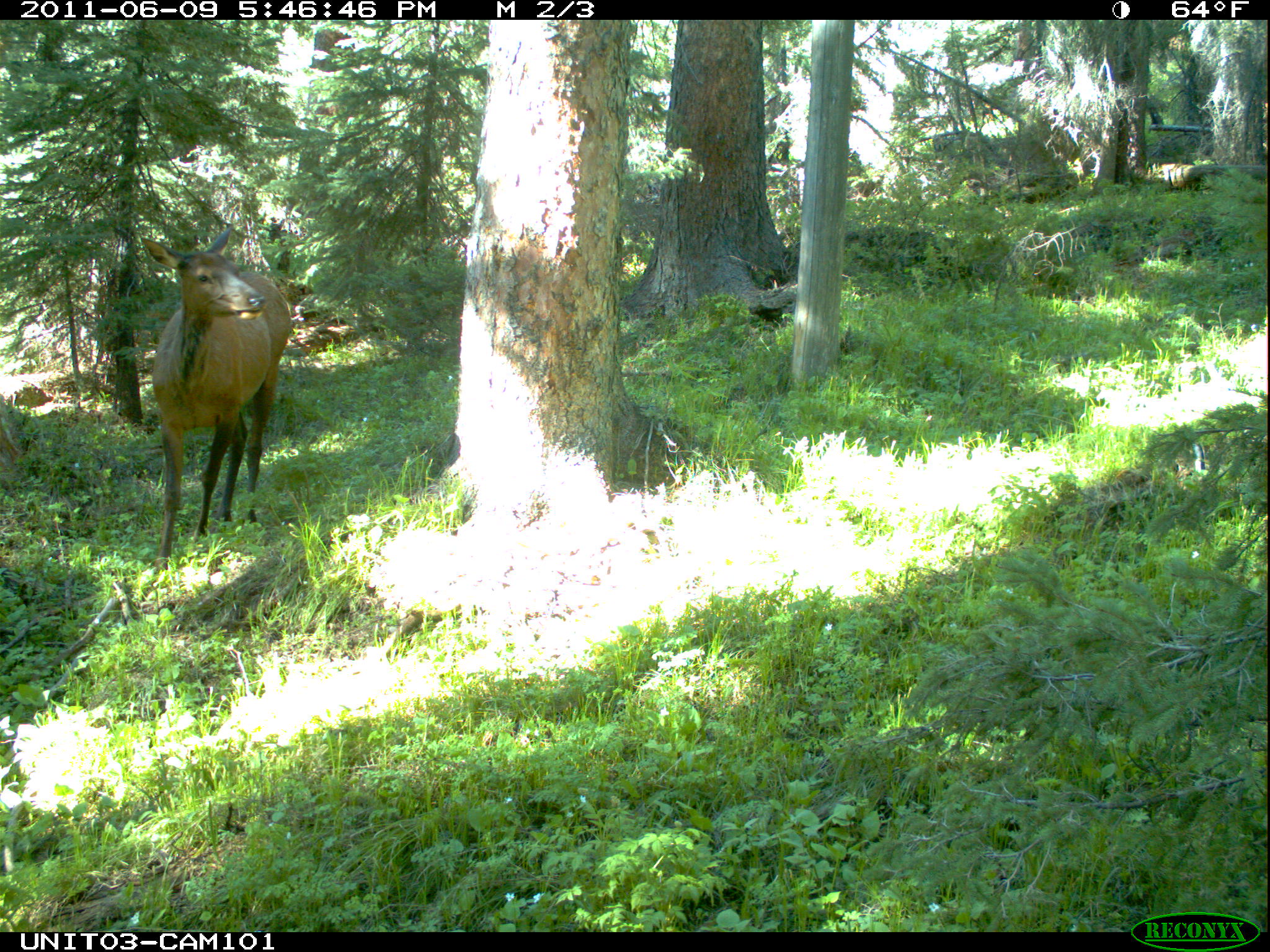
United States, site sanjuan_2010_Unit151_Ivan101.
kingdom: Animalia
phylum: Chordata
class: Mammalia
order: Artiodactyla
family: Cervidae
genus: Cervus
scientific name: Cervus elaphus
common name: red deer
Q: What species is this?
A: Cervus elaphus (red deer).